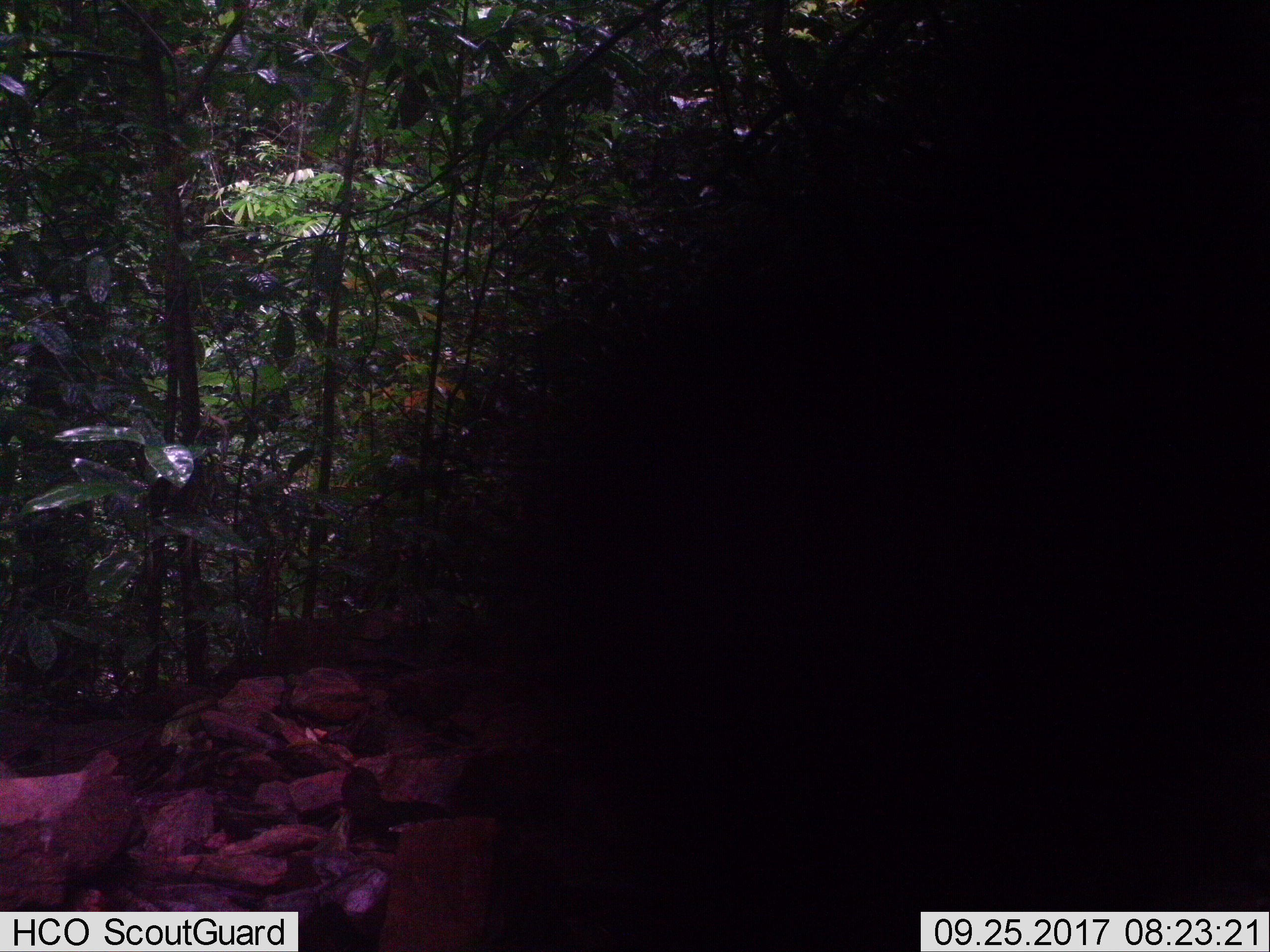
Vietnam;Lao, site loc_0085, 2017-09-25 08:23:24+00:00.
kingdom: Animalia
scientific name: Animalia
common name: animal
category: unidentified animal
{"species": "unidentified animal (animal) (Animalia)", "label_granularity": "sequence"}